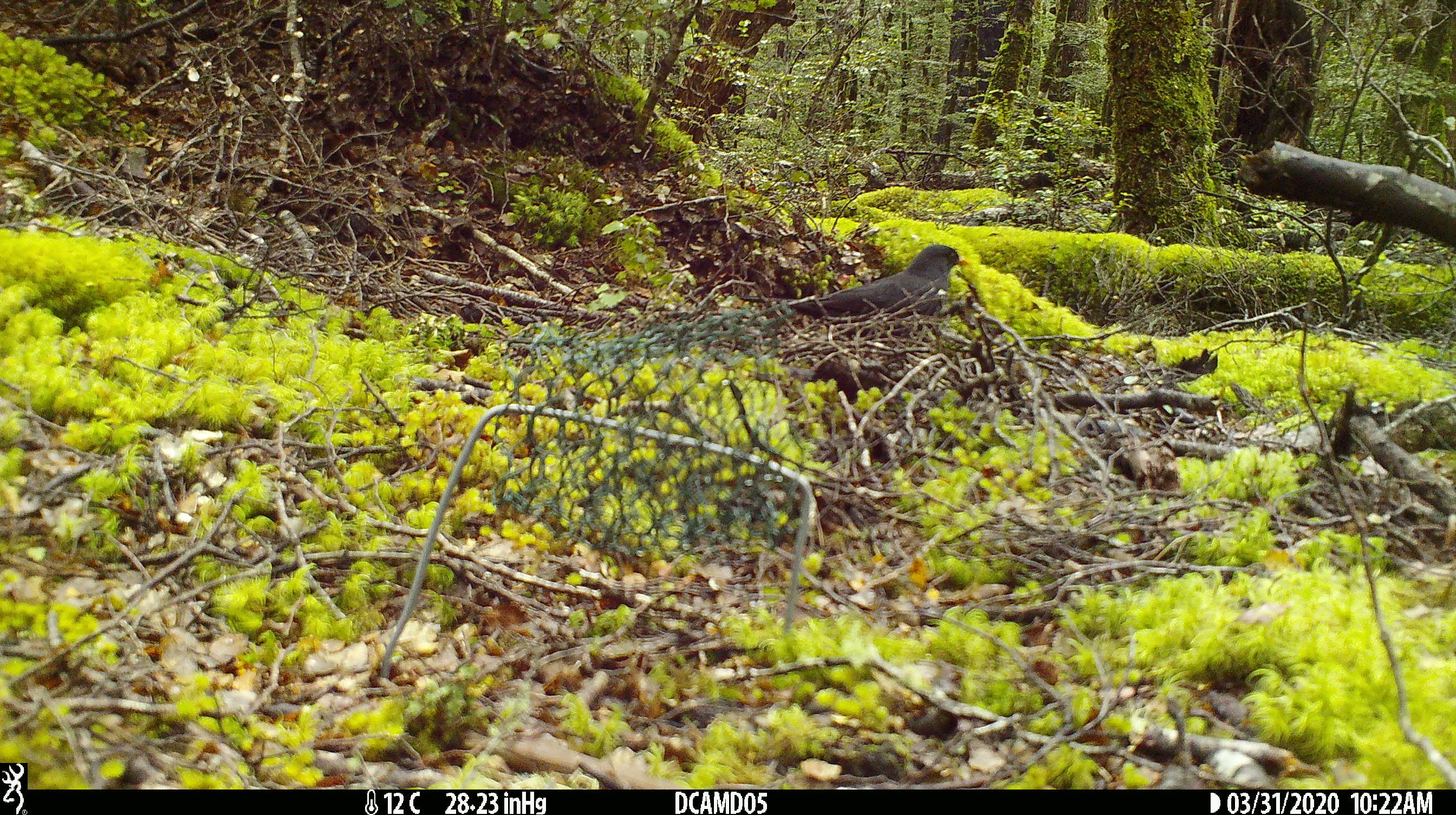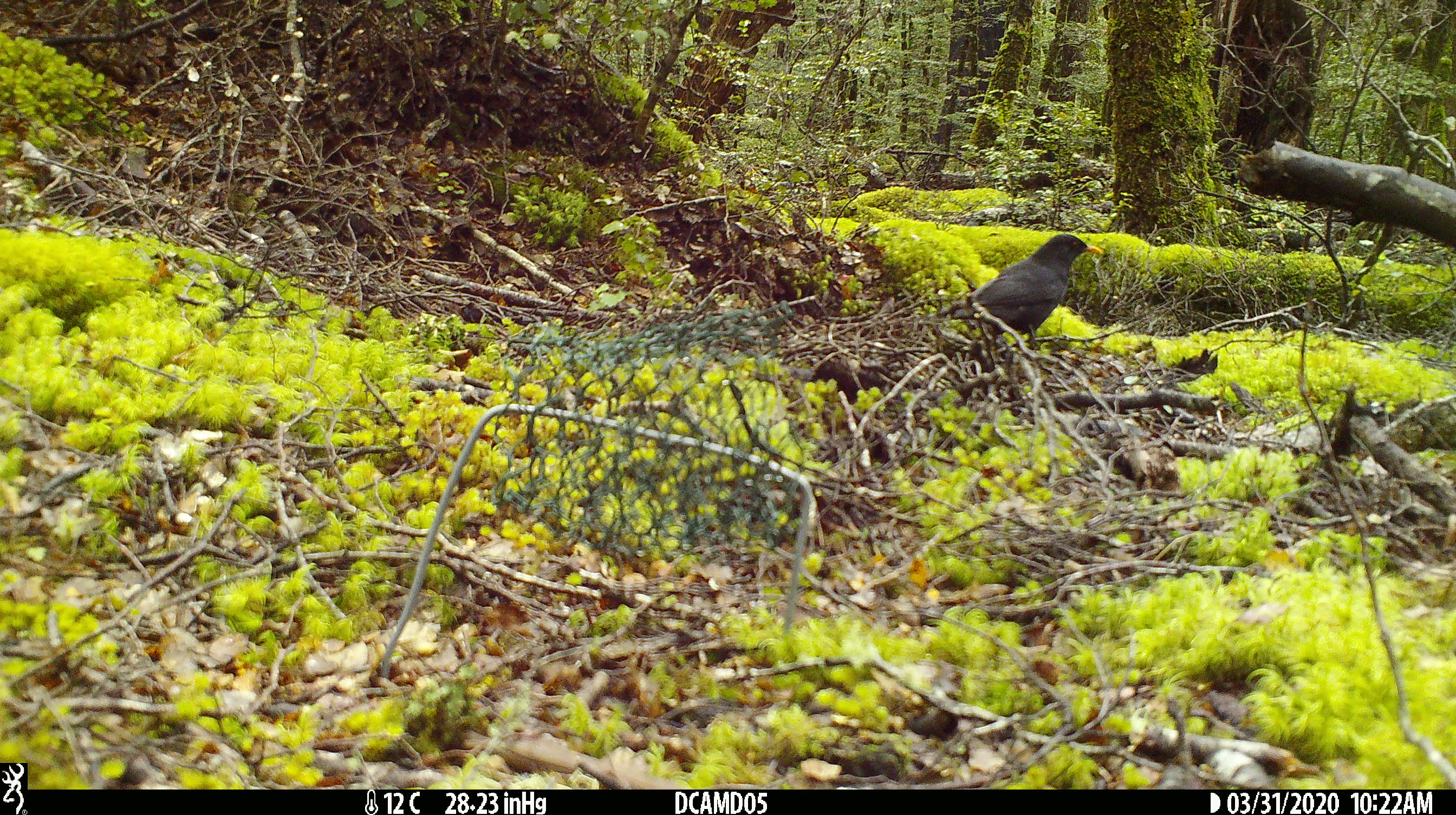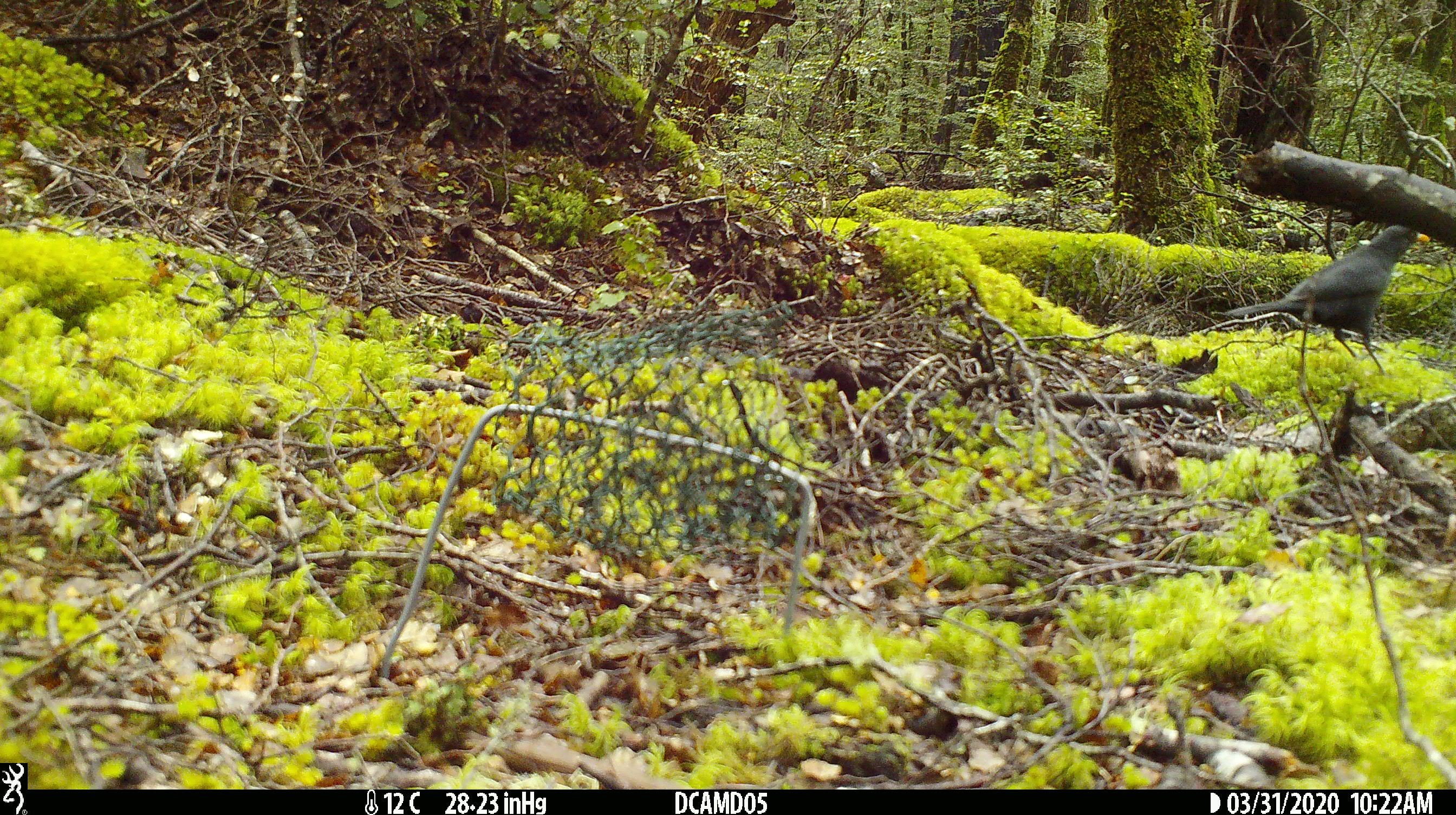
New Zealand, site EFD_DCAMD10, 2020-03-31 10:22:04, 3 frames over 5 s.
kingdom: Animalia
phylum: Chordata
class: Aves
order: Passeriformes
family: Turdidae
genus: Turdus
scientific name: Turdus merula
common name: eurasian blackbird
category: blackbird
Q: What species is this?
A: Blackbird (eurasian blackbird) (Turdus merula).